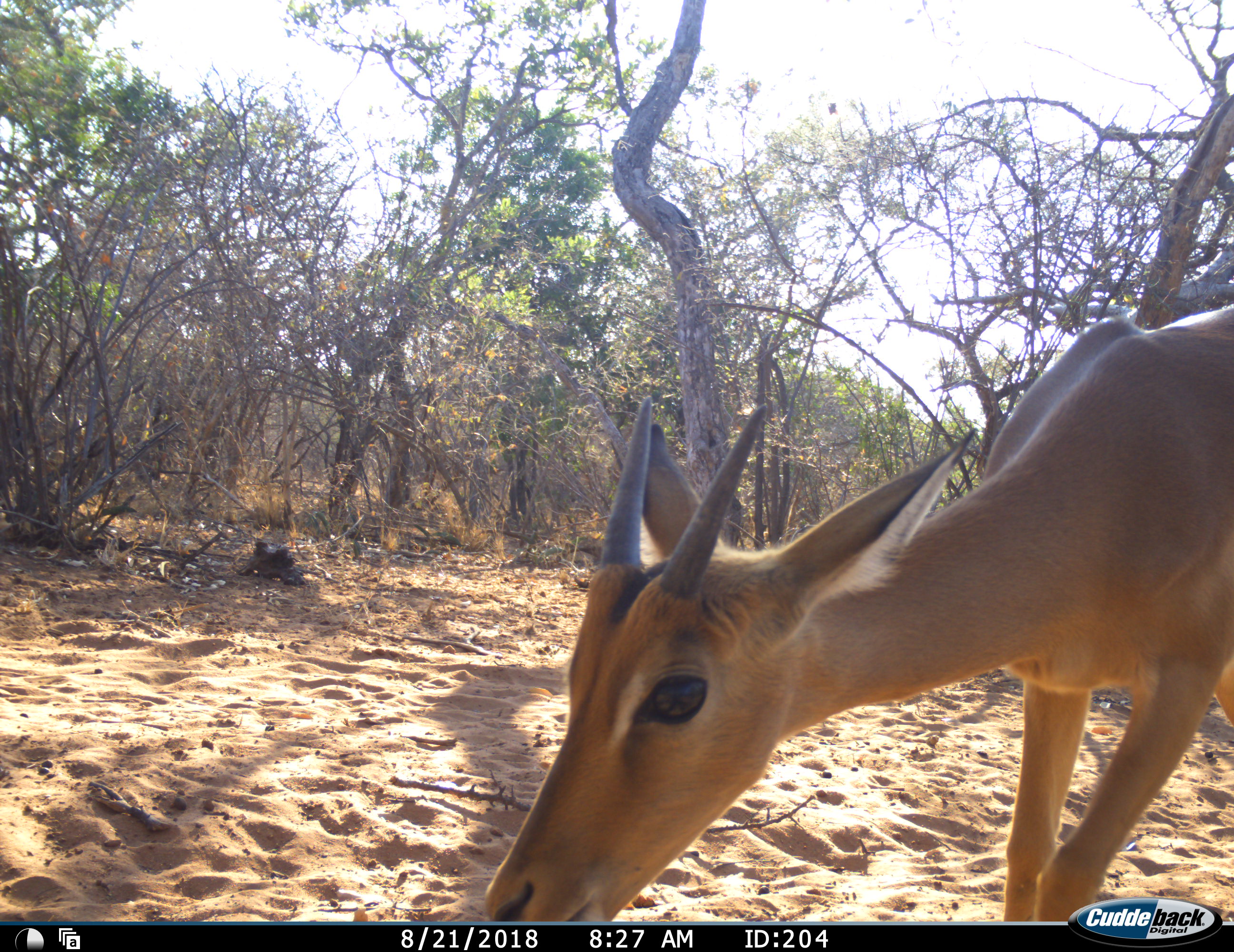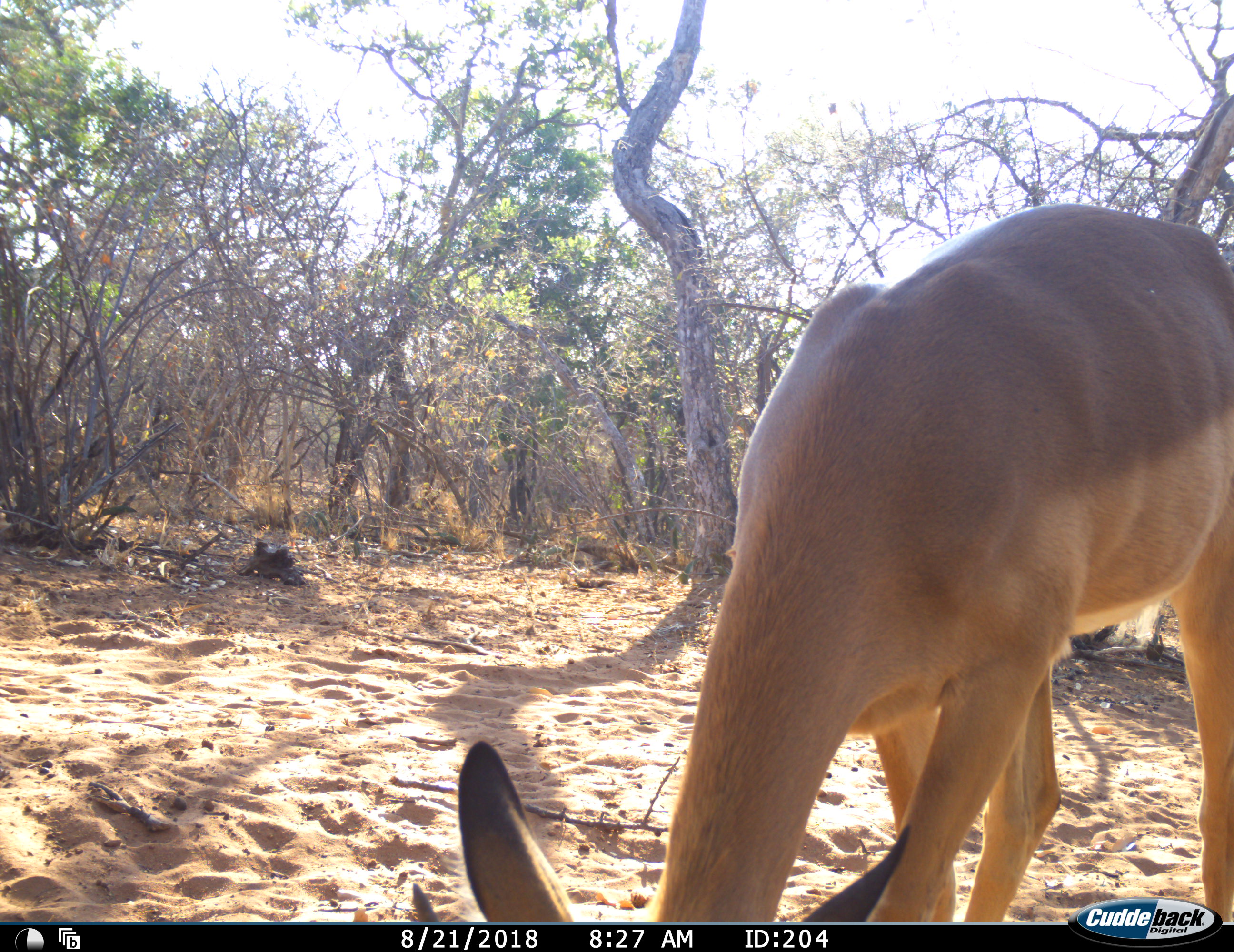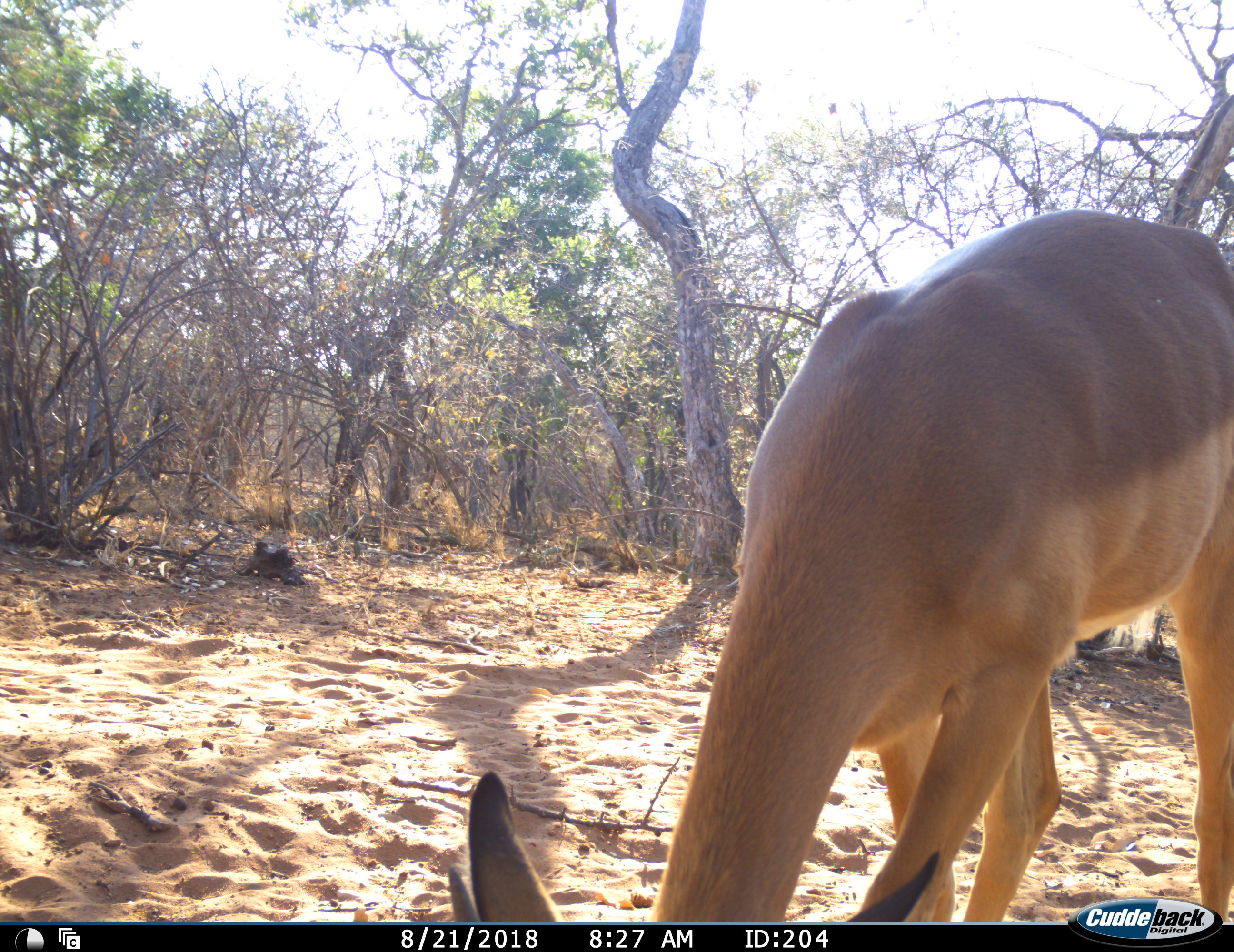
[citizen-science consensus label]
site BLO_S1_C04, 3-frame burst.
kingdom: Animalia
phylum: Chordata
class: Mammalia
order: Artiodactyla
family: Bovidae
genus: Aepyceros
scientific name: Aepyceros melampus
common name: impala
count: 1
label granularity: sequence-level